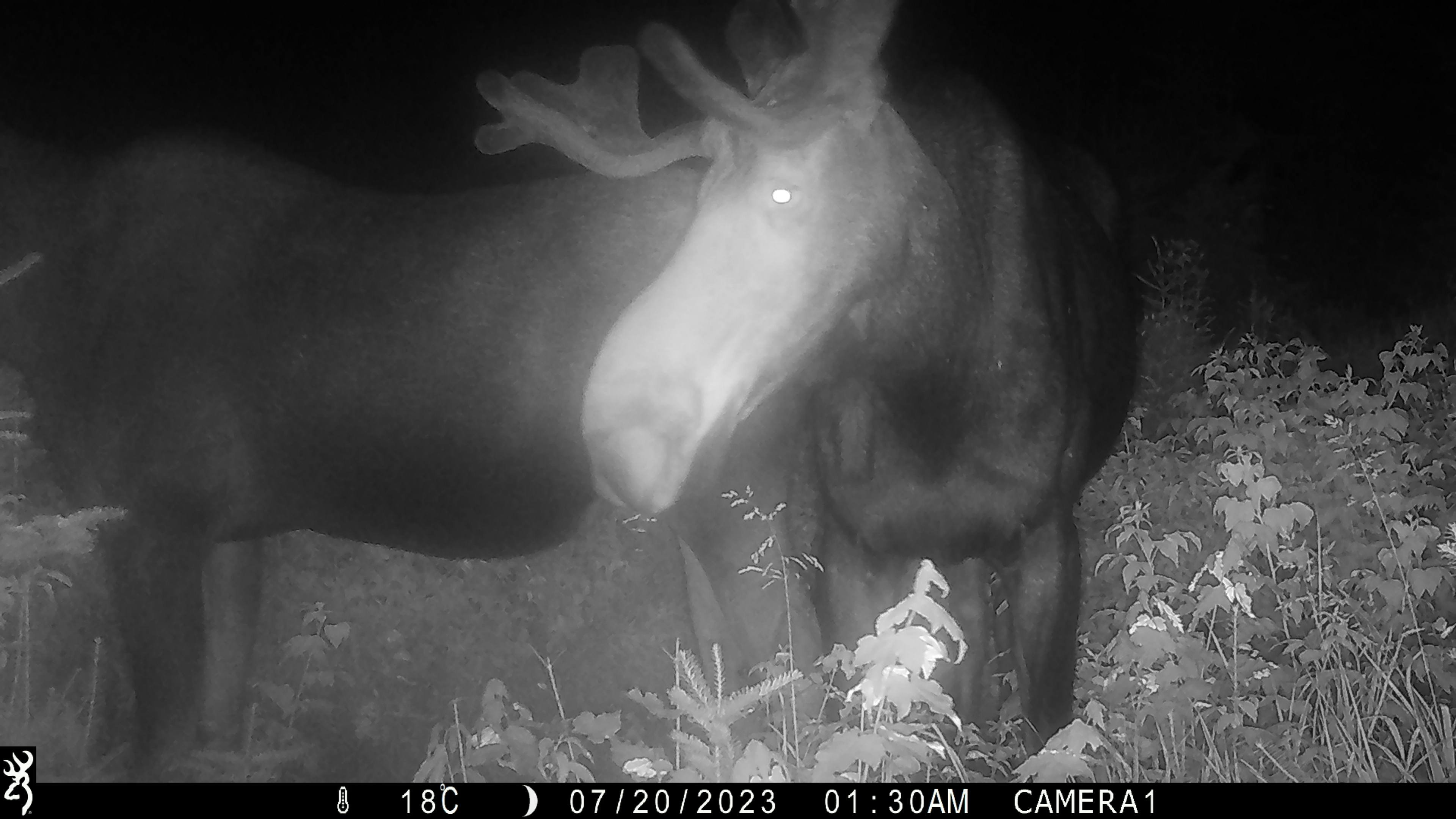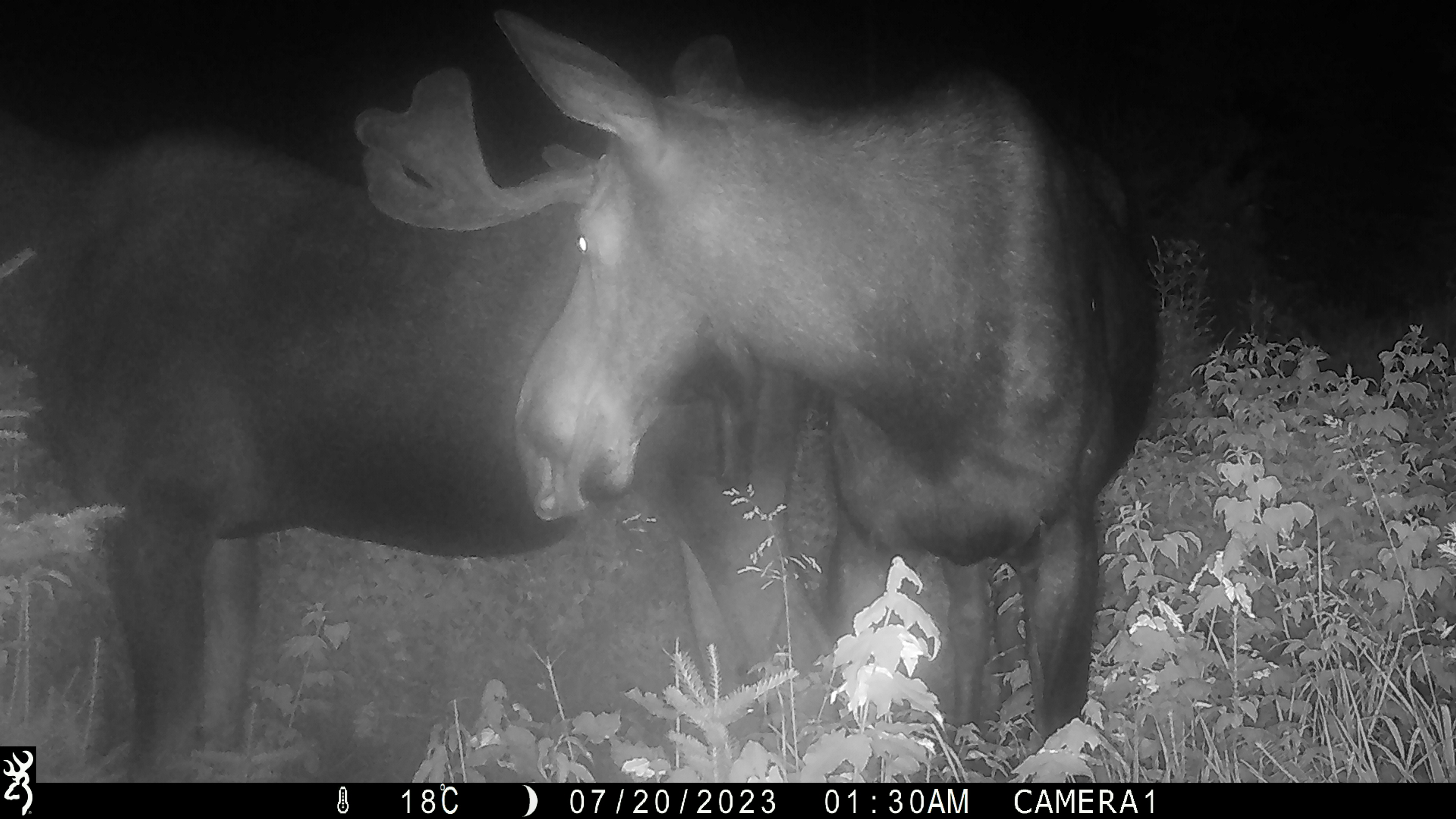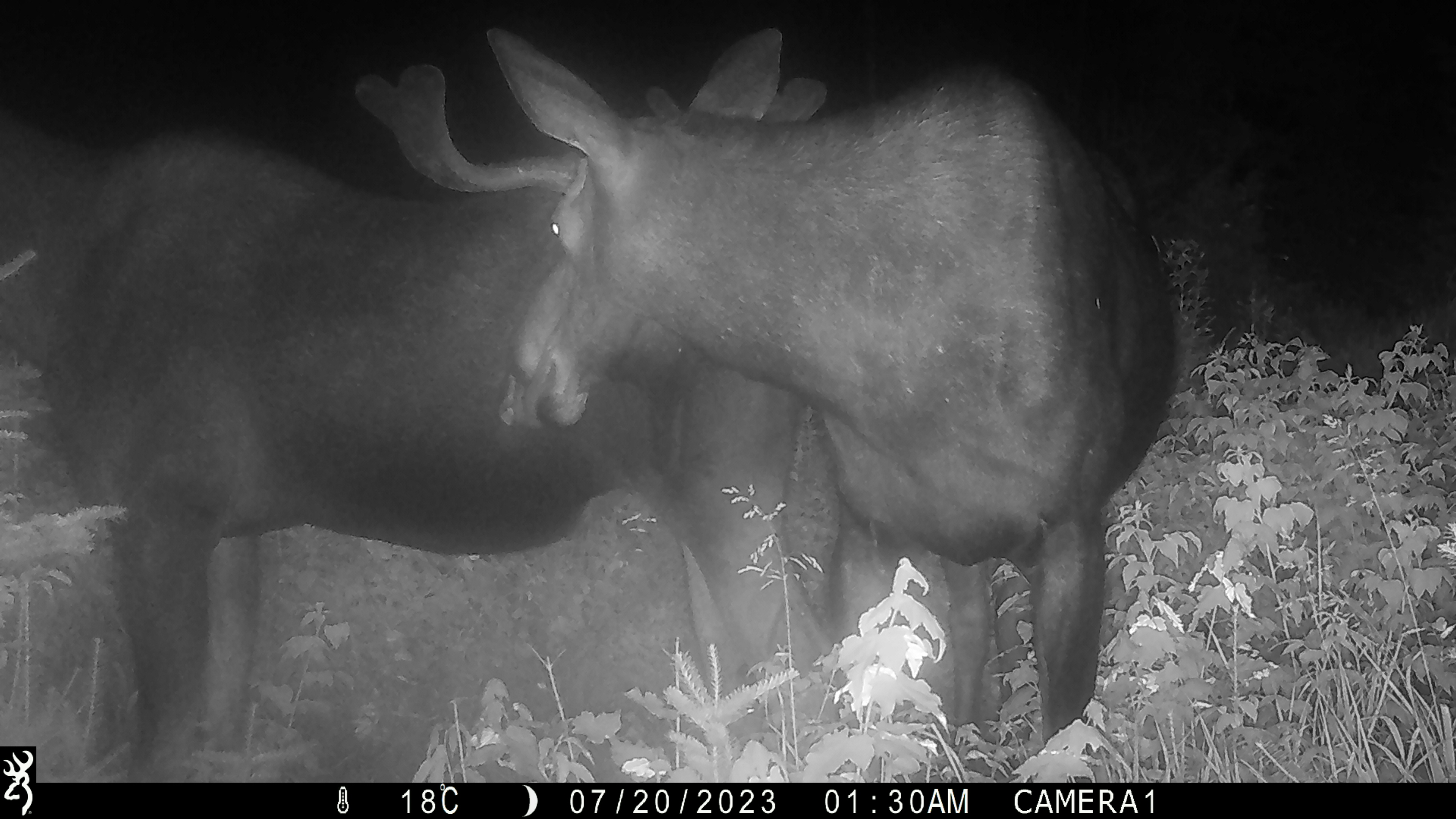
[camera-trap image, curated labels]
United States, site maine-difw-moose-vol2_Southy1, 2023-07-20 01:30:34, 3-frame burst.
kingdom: Animalia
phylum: Chordata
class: Mammalia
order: Artiodactyla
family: Cervidae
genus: Alces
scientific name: Alces alces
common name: moose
Moose (Alces alces).